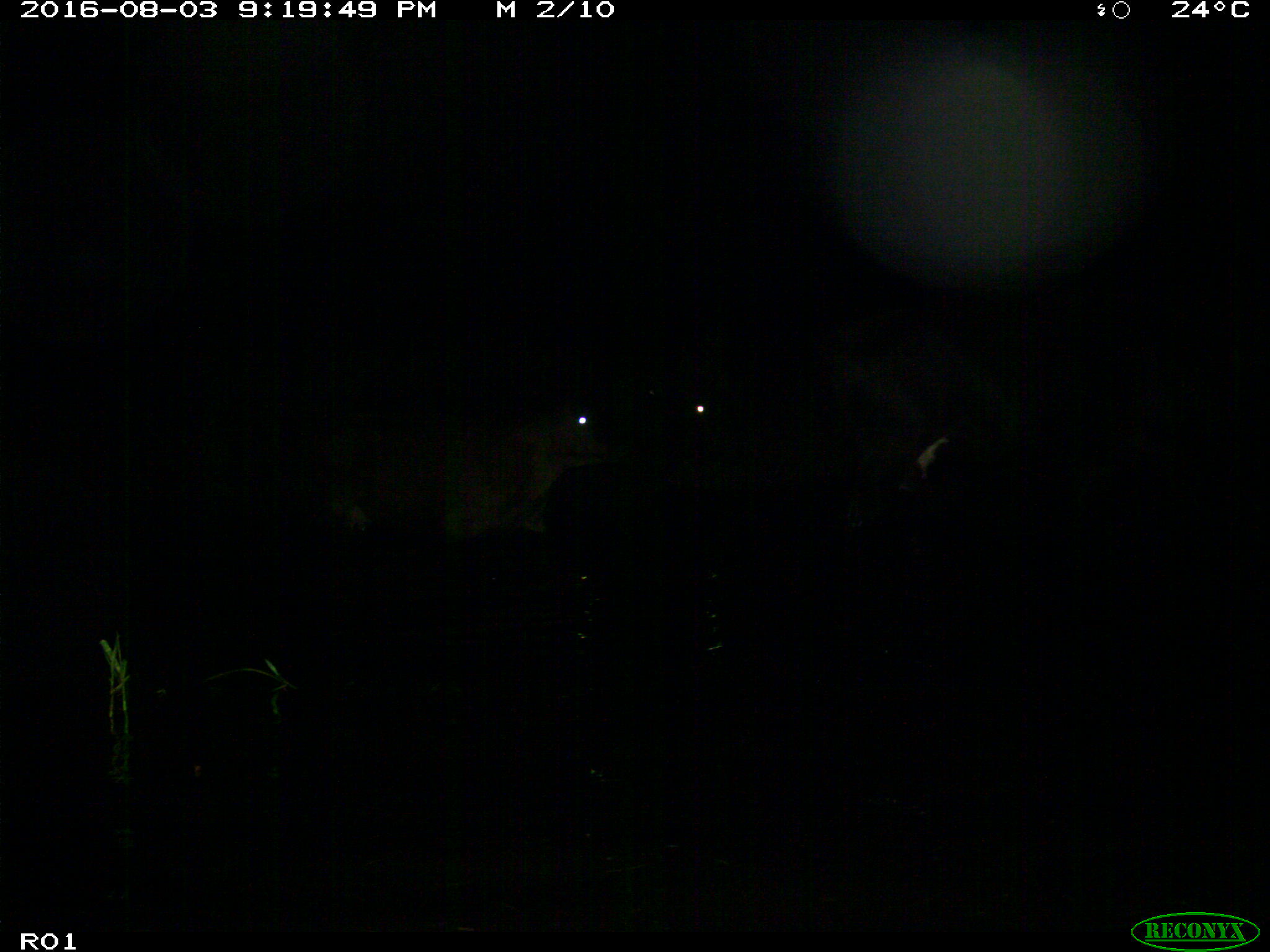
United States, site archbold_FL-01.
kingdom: Animalia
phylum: Chordata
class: Mammalia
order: Artiodactyla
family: Bovidae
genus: Bos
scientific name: Bos taurus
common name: domestic cow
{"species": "Bos taurus (domestic cow)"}